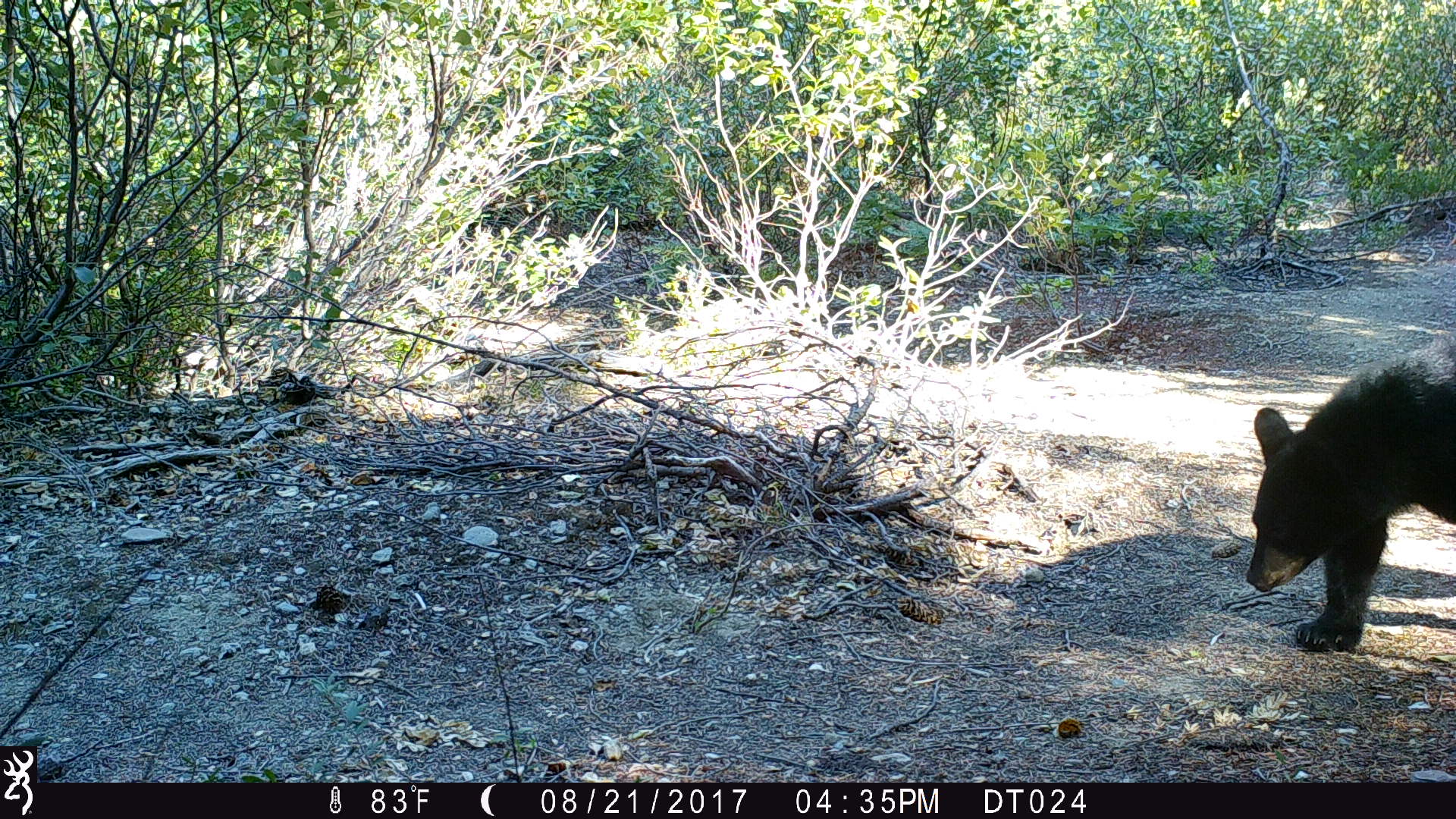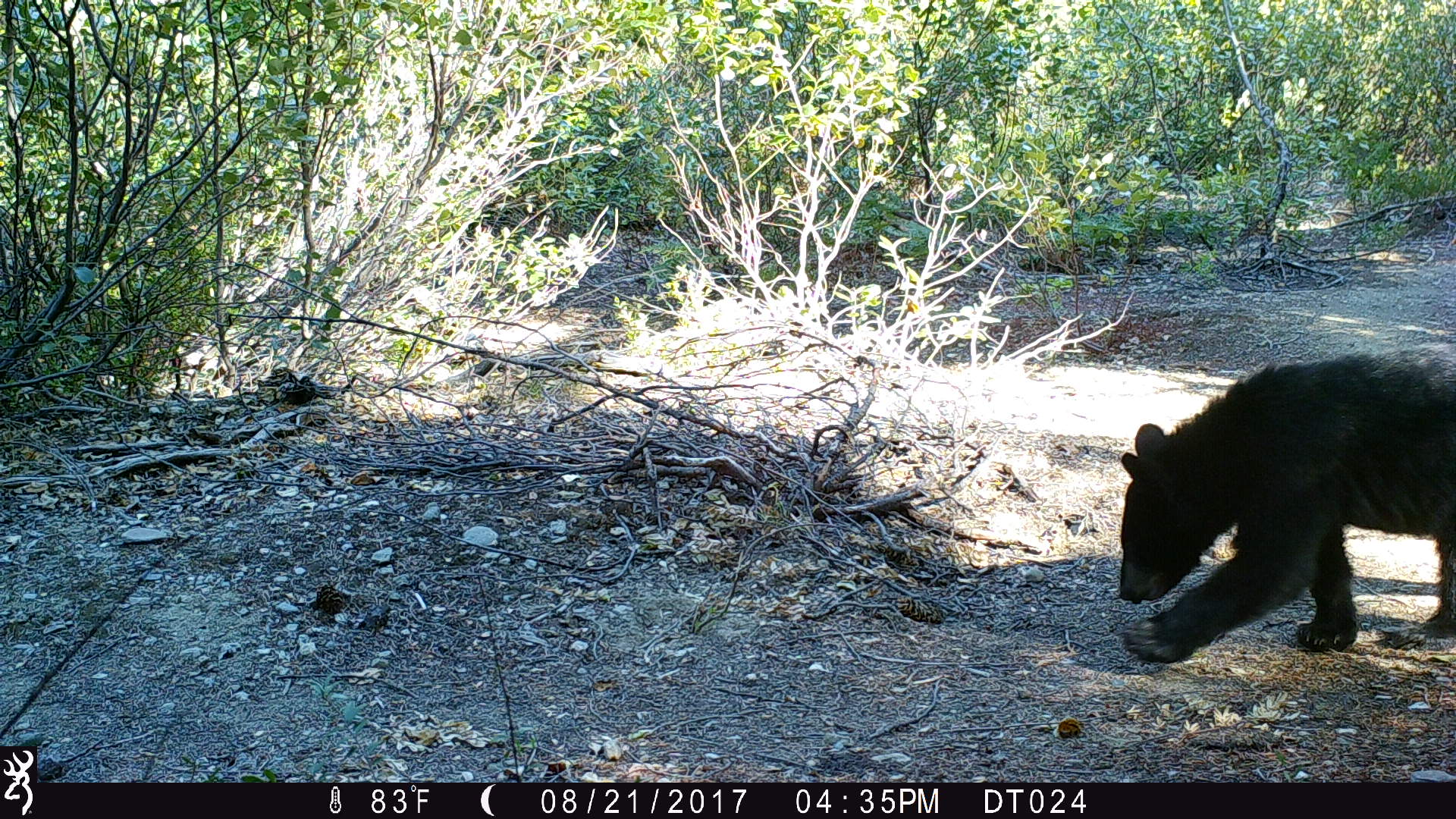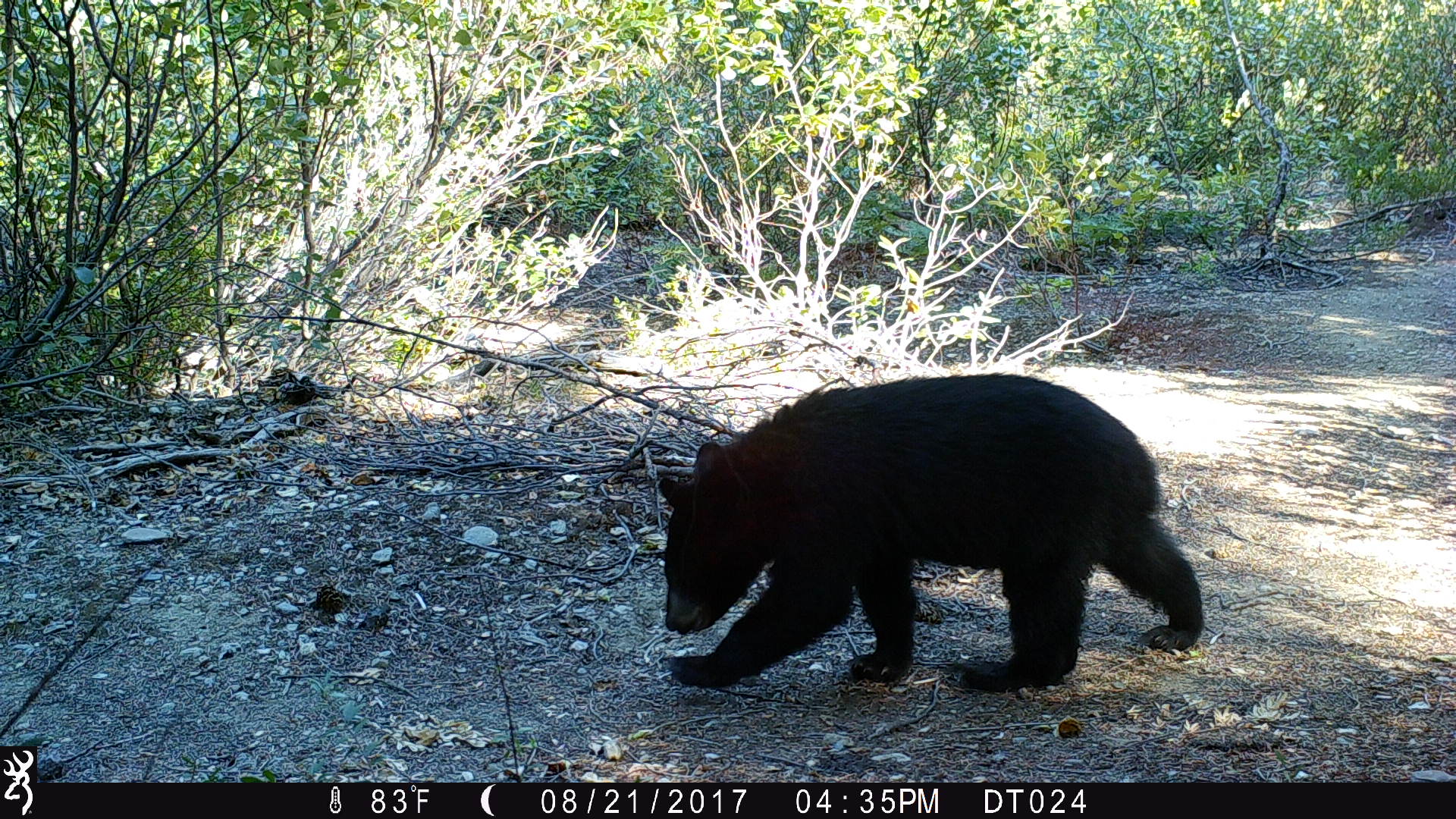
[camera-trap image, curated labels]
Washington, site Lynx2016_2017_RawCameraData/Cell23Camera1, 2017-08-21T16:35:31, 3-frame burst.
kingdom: Animalia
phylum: Chordata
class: Mammalia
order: Carnivora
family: Ursidae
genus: Ursus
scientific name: Ursus americanus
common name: american black bear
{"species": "Ursus americanus (american black bear)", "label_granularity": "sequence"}